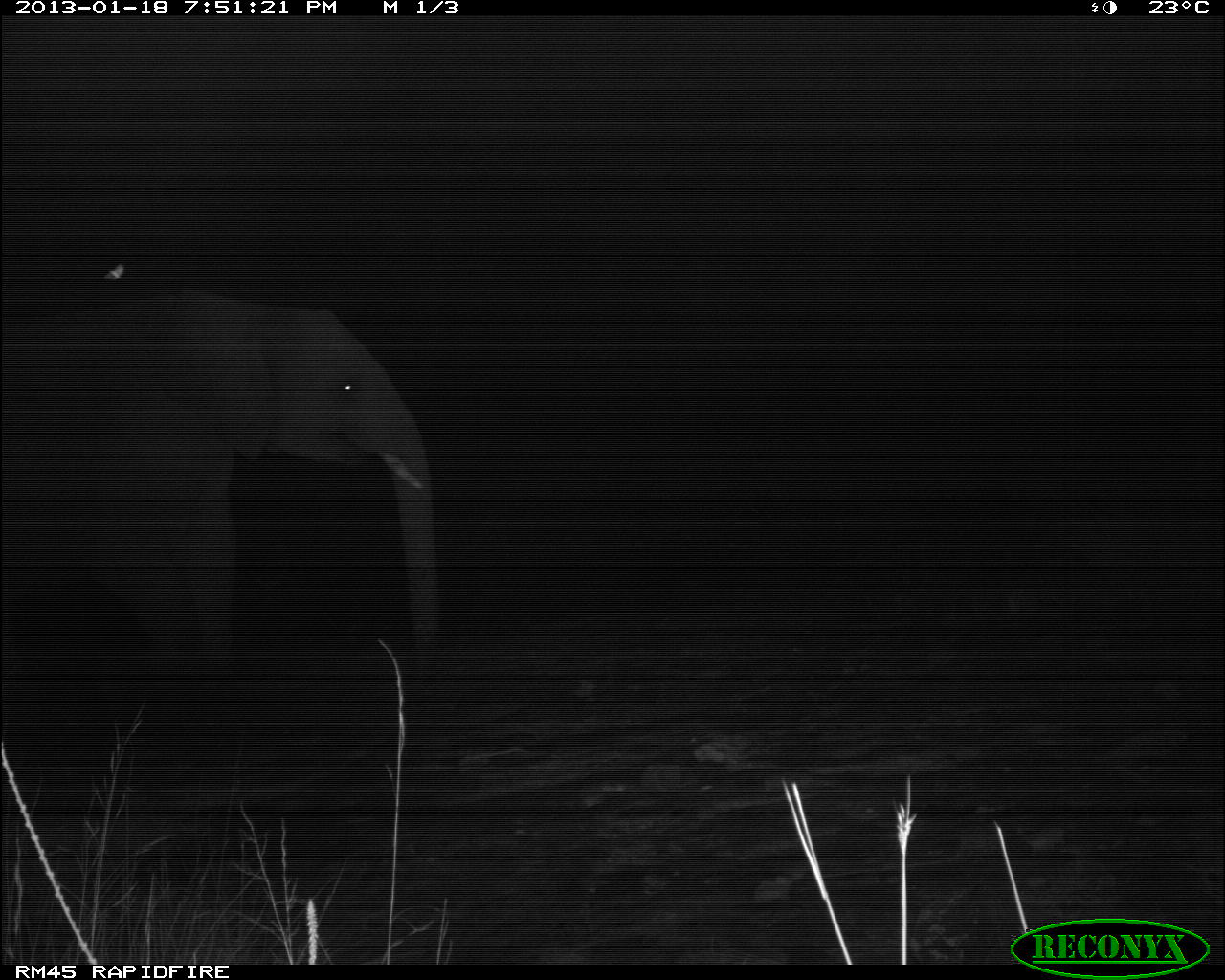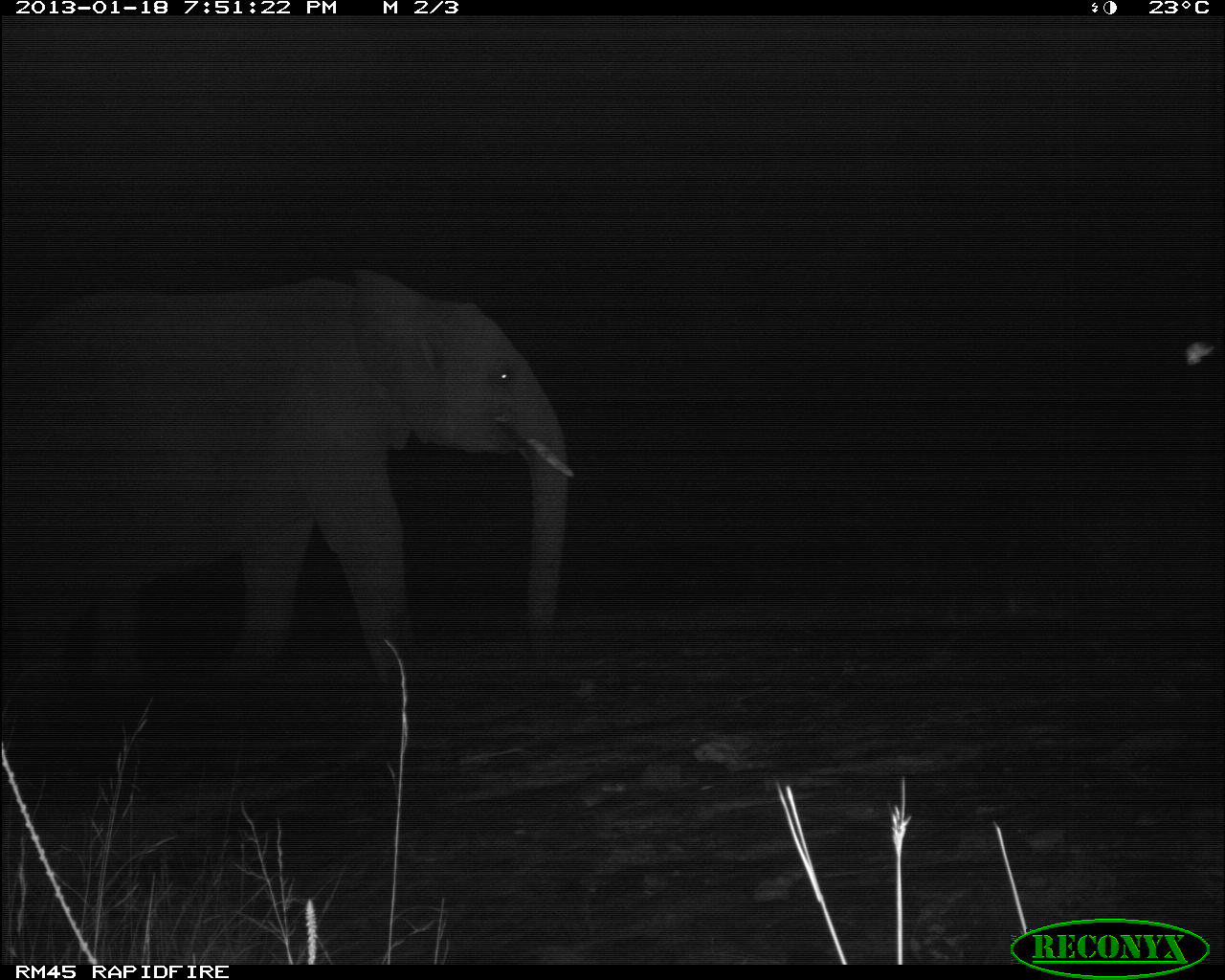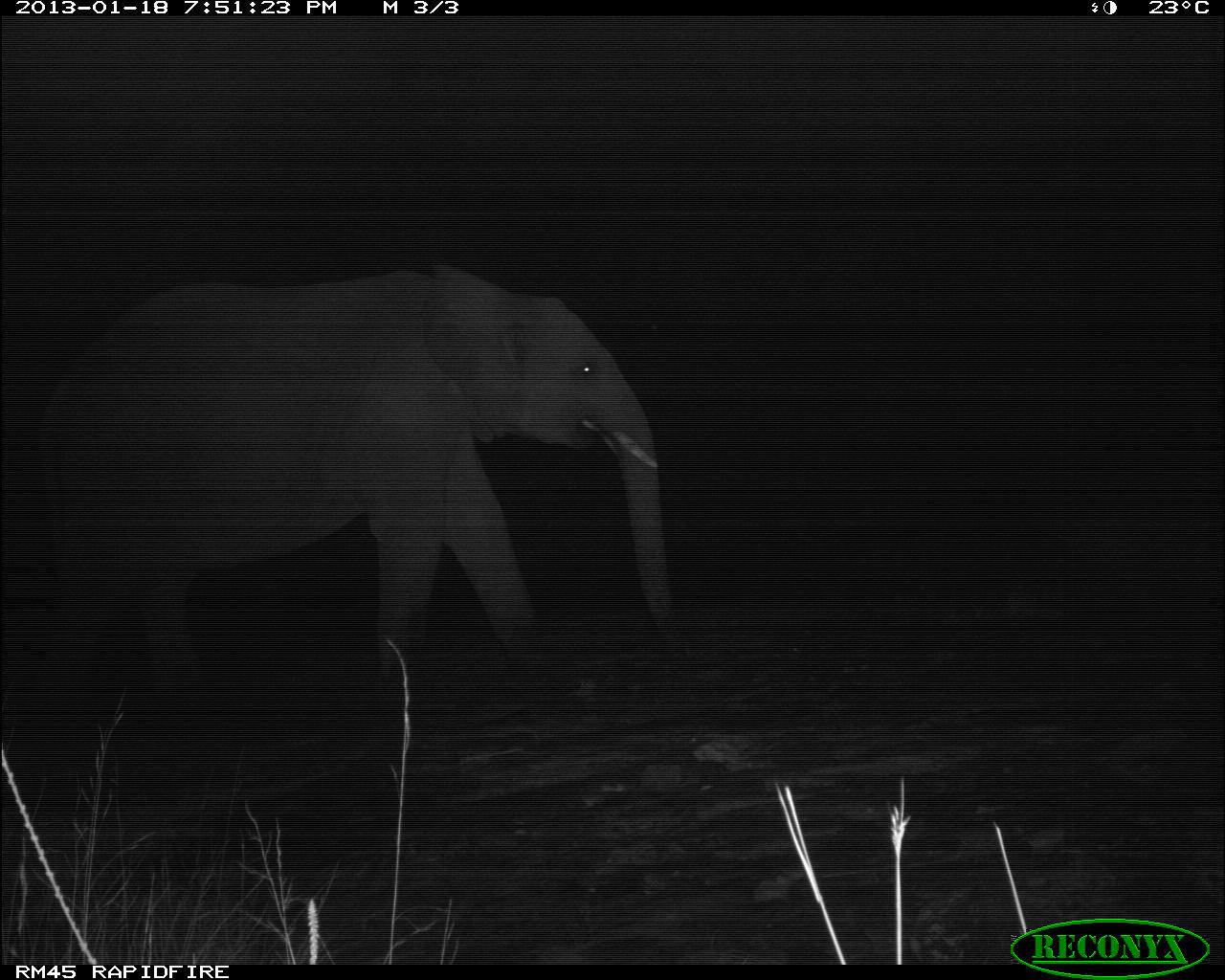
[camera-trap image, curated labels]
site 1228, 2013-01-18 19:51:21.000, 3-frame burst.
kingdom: Animalia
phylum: Chordata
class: Mammalia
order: Proboscidea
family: Elephantidae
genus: Loxodonta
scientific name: Loxodonta africana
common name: african bush elephant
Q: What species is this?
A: Loxodonta africana (african bush elephant).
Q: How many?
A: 1.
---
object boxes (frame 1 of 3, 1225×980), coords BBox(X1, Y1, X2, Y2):
loxodonta africana: BBox(0, 281, 451, 712)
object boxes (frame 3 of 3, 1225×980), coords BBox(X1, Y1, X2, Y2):
loxodonta africana: BBox(24, 257, 692, 733)